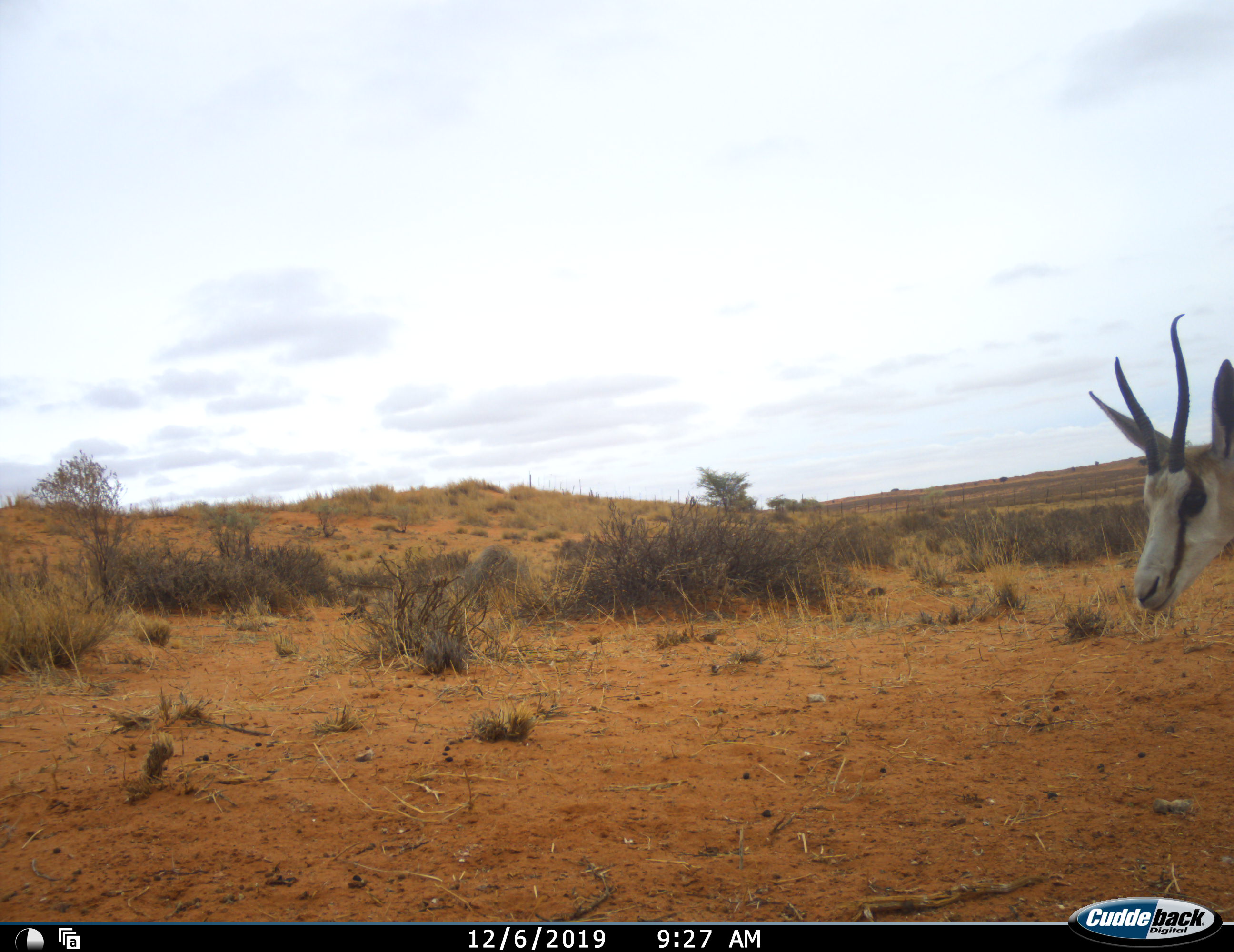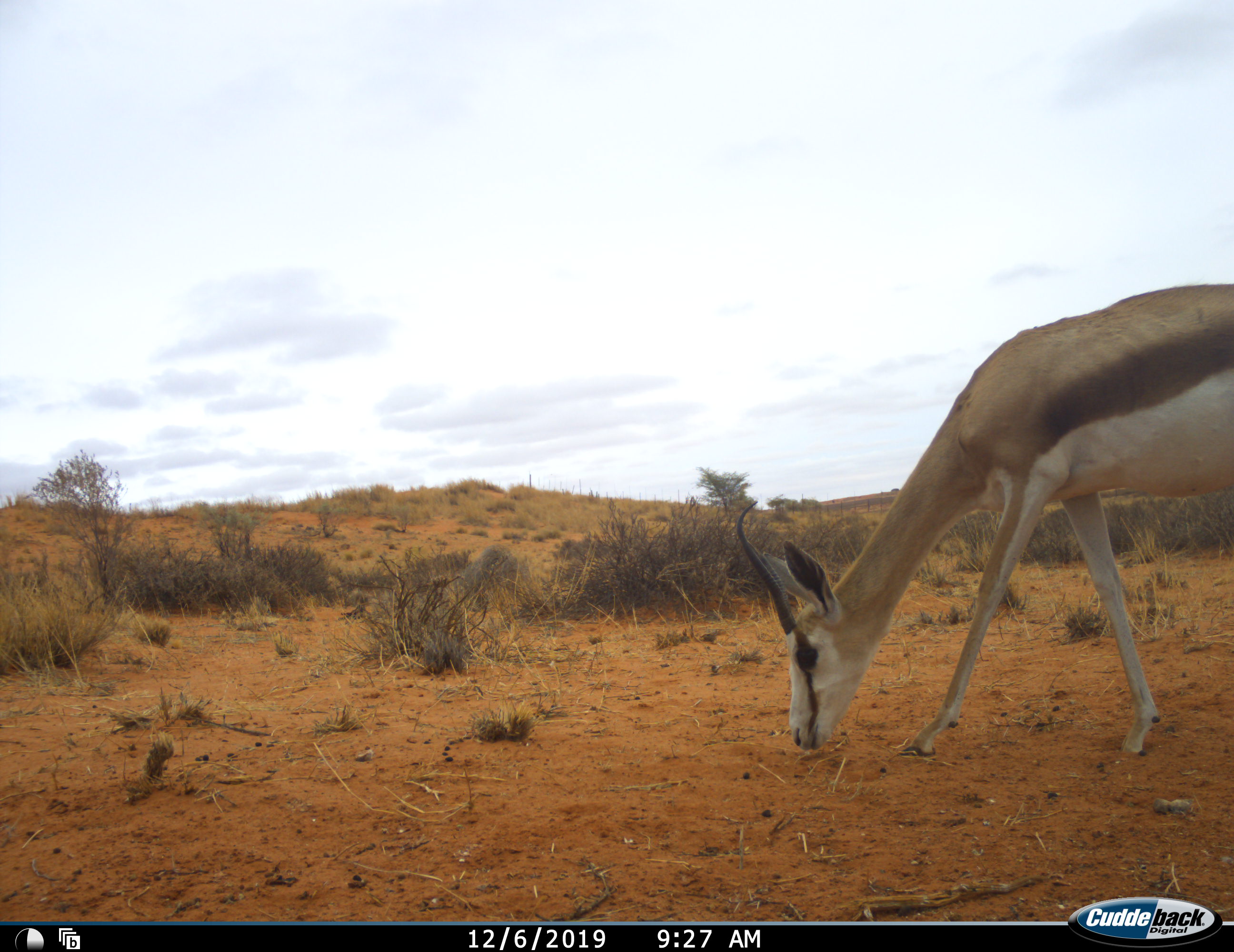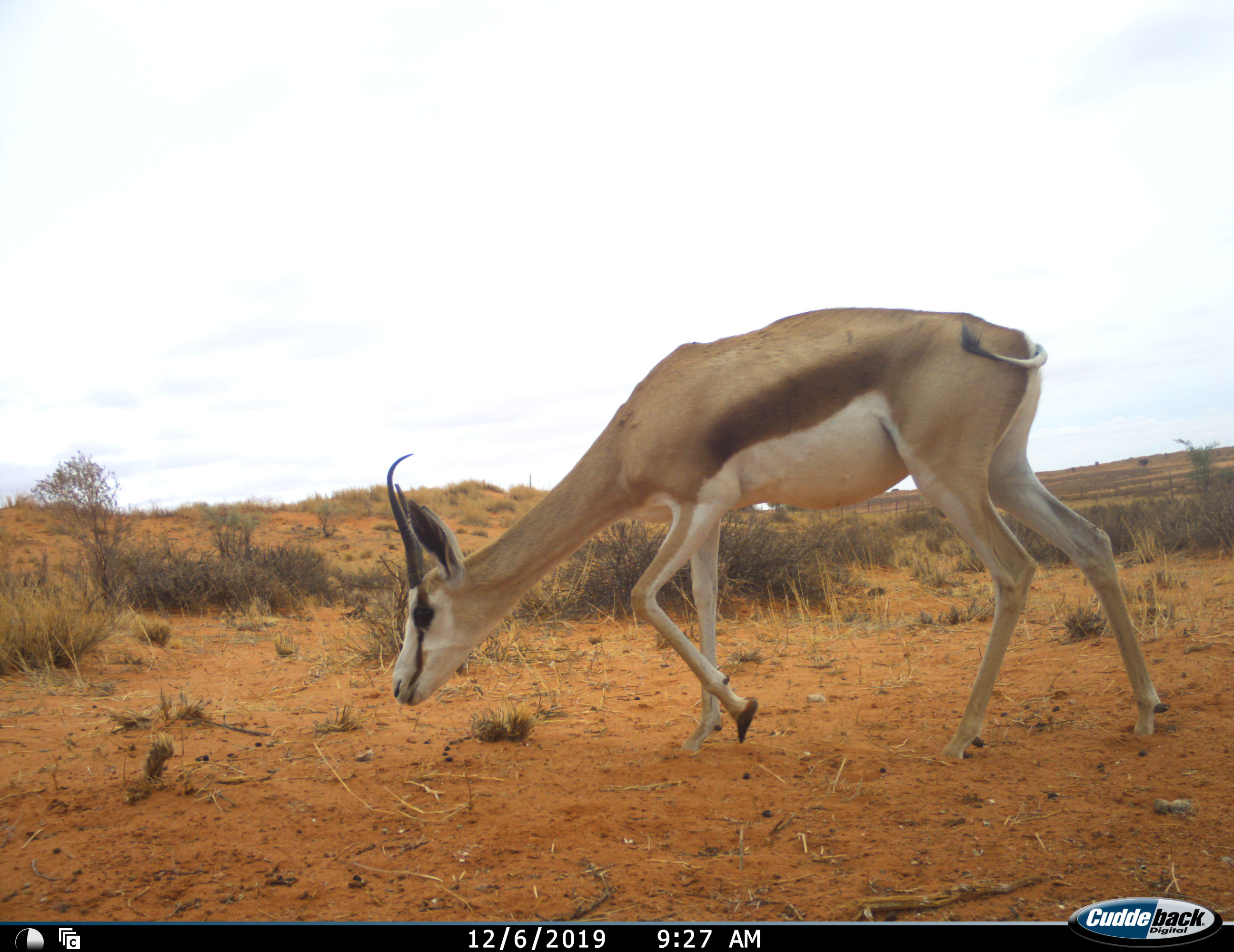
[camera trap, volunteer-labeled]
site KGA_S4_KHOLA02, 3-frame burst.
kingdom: Animalia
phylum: Chordata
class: Mammalia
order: Artiodactyla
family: Bovidae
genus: Antidorcas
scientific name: Antidorcas marsupialis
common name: springbok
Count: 1.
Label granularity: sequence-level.